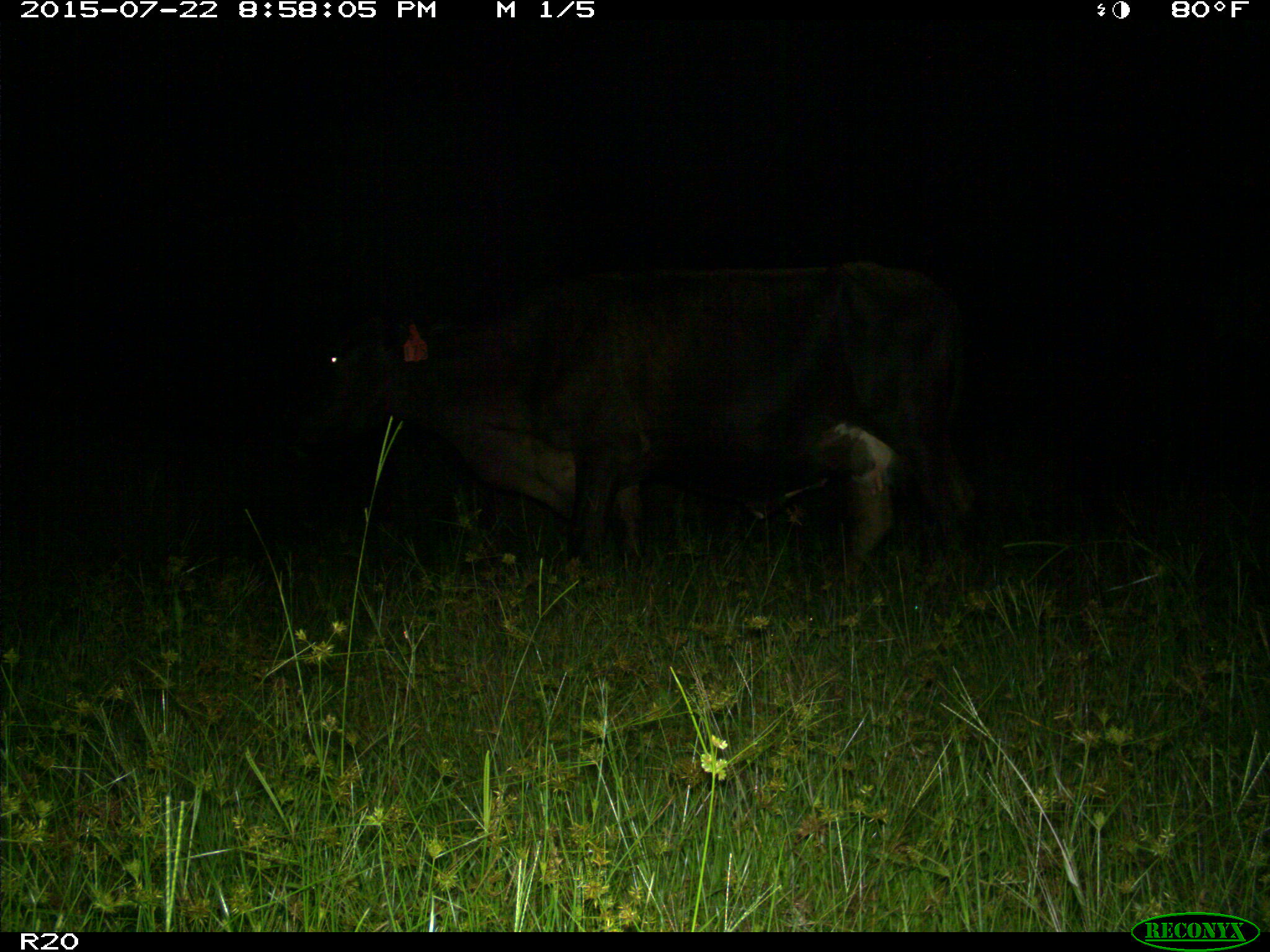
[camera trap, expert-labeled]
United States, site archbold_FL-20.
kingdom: Animalia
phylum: Chordata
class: Mammalia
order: Artiodactyla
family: Bovidae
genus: Bos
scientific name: Bos taurus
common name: domestic cow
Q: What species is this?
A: Bos taurus (domestic cow).